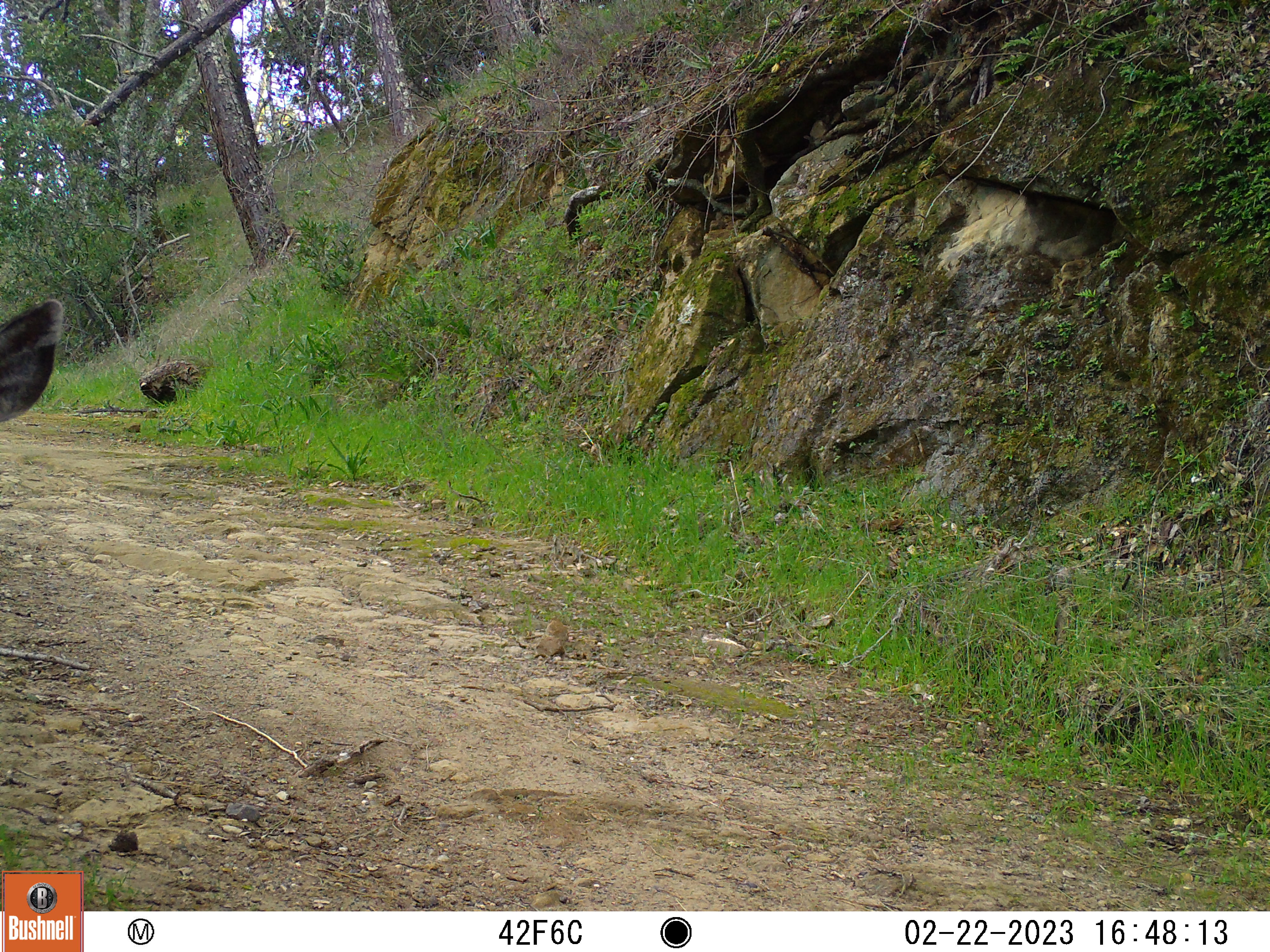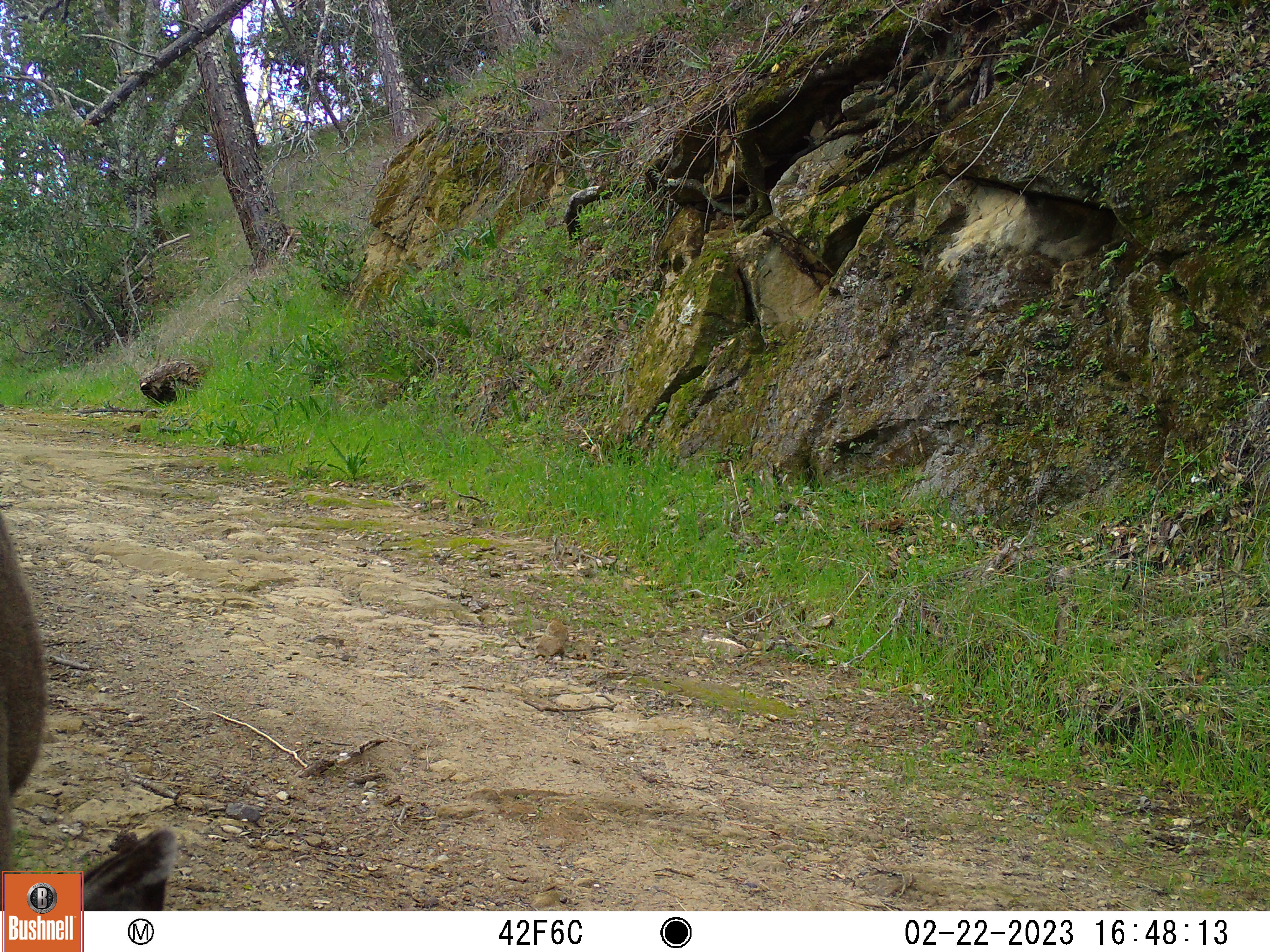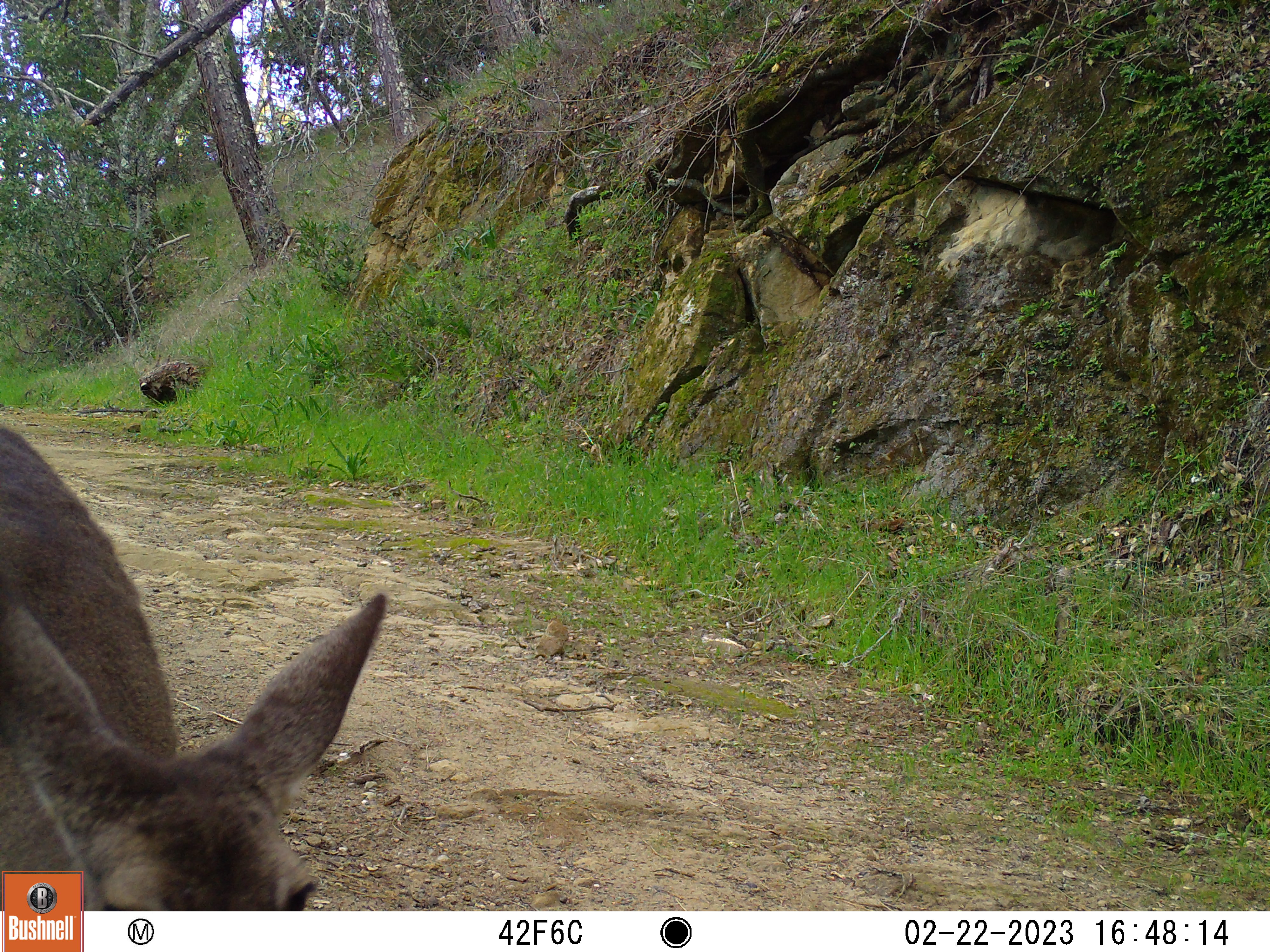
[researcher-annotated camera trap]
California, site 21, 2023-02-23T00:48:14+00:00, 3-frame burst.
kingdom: Animalia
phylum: Chordata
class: Mammalia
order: Artiodactyla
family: Cervidae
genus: Odocoileus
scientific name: Odocoileus hemionus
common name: mule deer